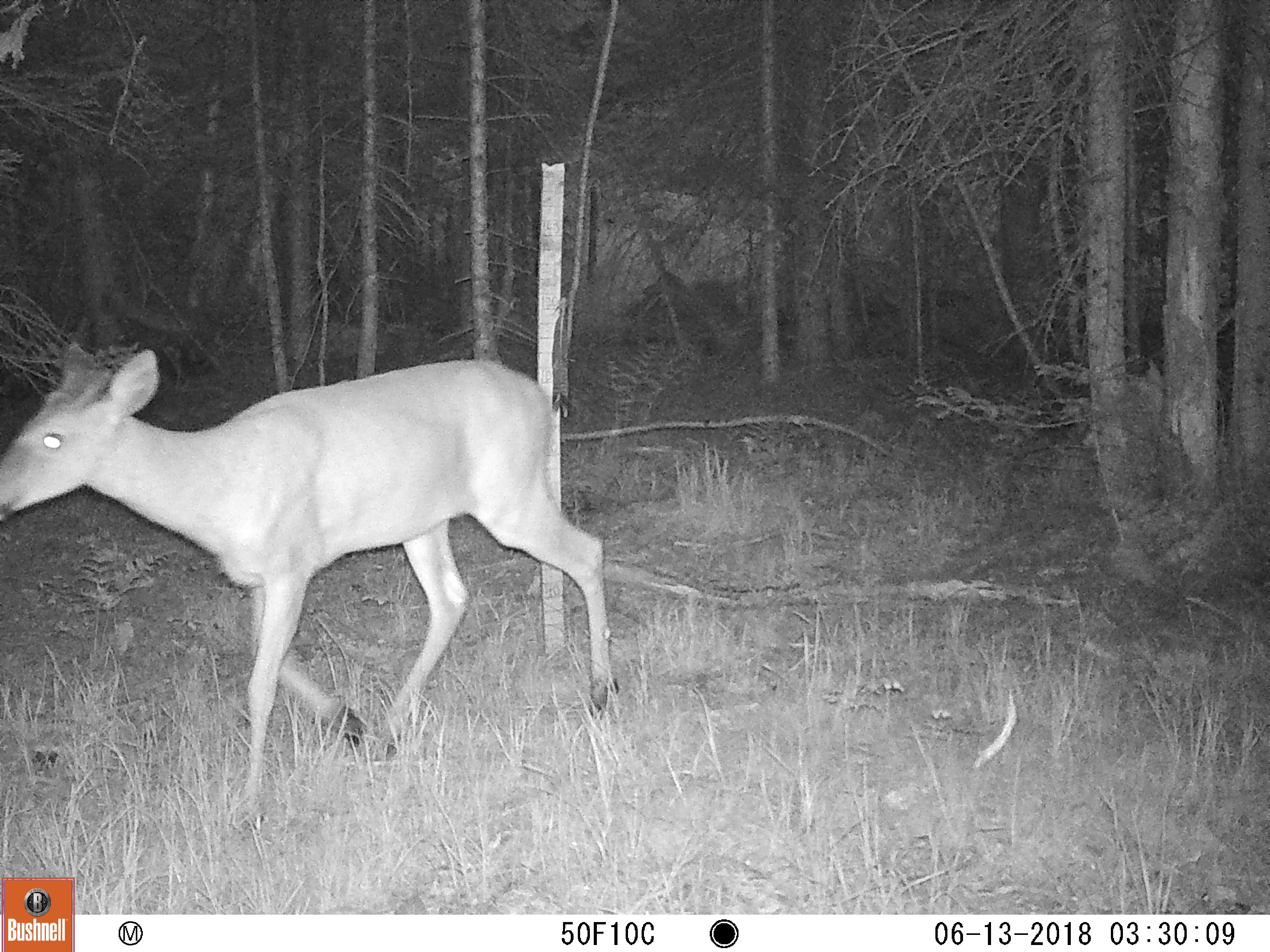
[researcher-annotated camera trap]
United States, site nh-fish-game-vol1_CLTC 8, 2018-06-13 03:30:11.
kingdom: Animalia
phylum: Chordata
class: Mammalia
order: Artiodactyla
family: Cervidae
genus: Odocoileus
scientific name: Odocoileus virginianus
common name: white-tailed deer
White-tailed deer (Odocoileus virginianus).